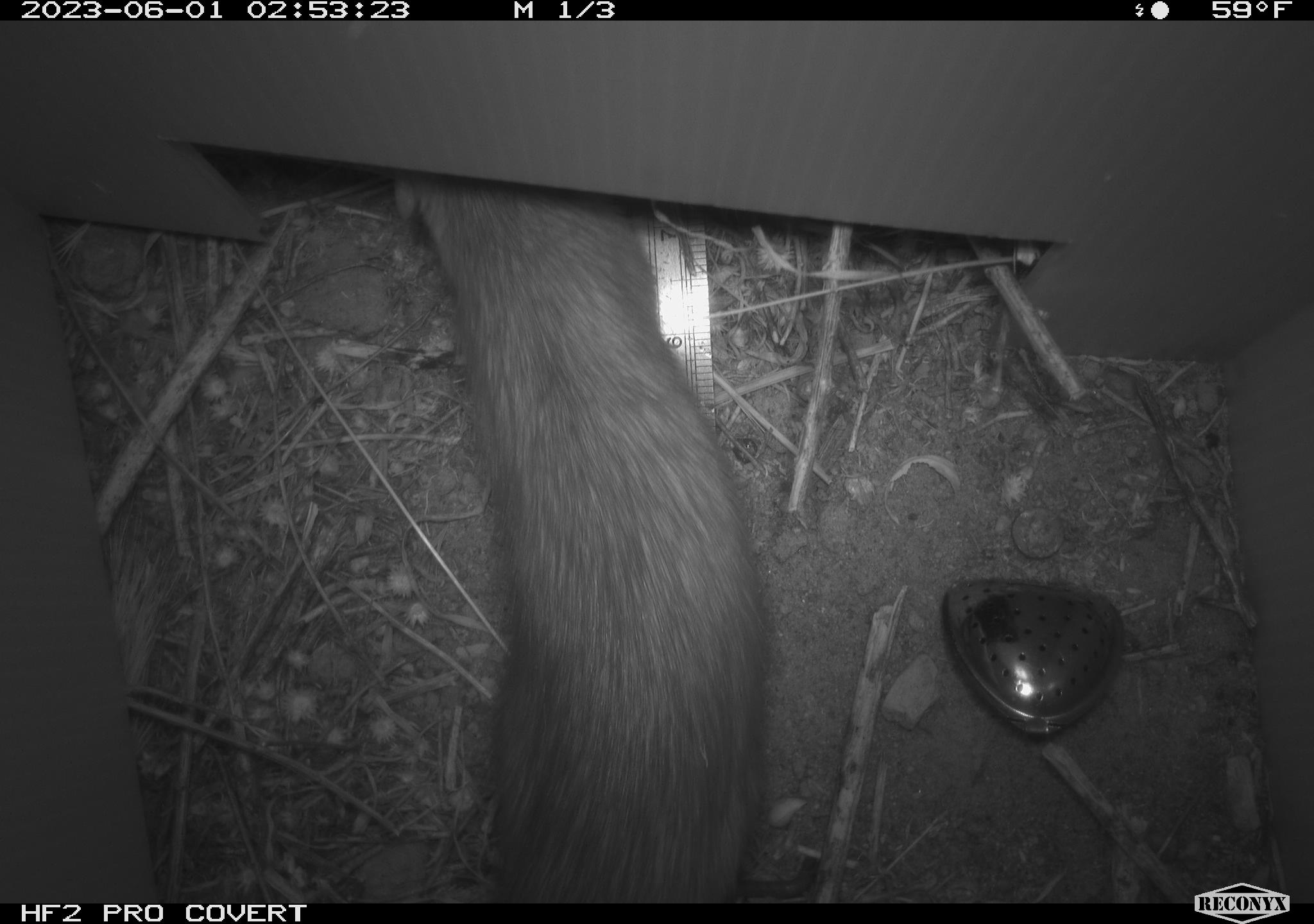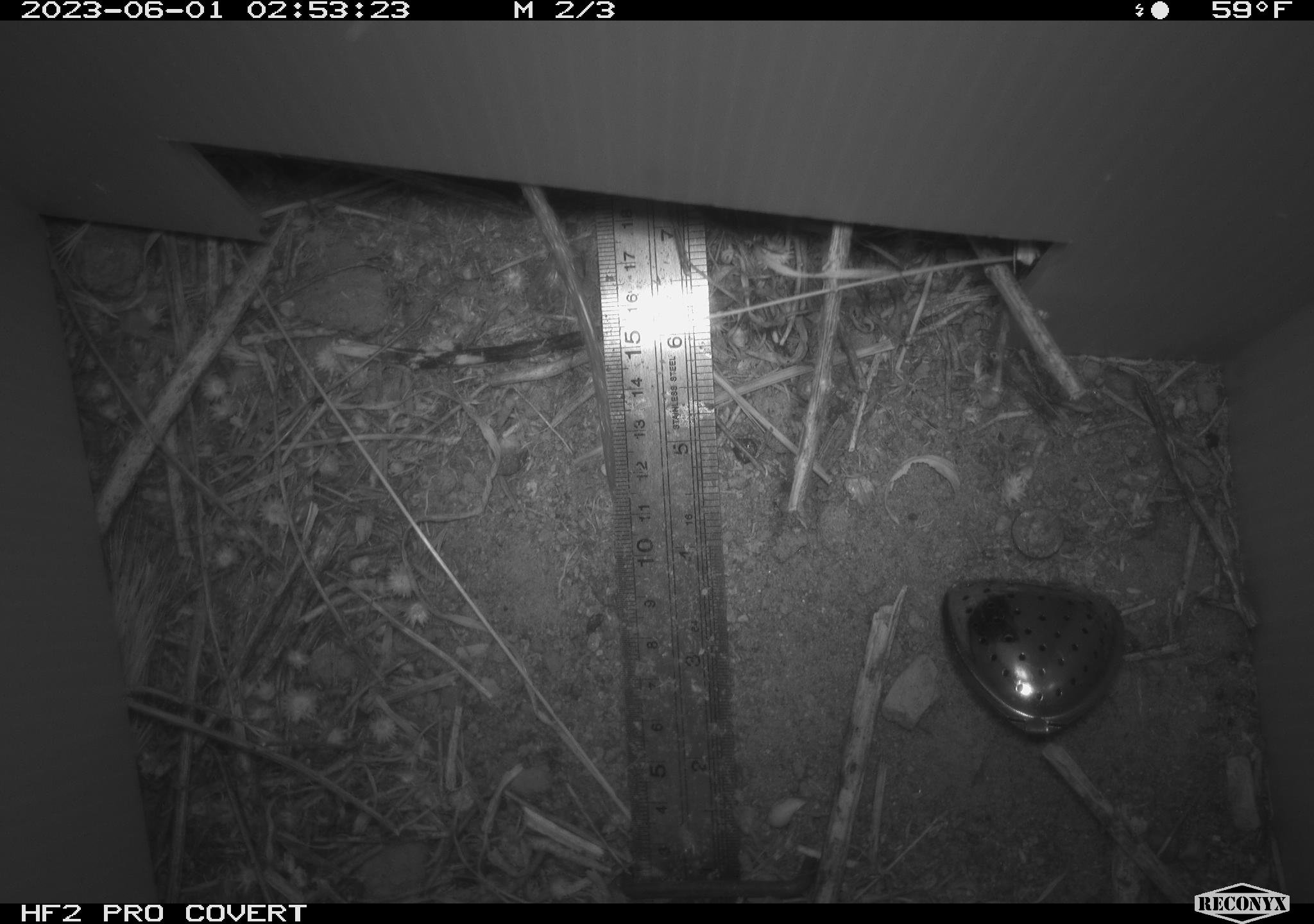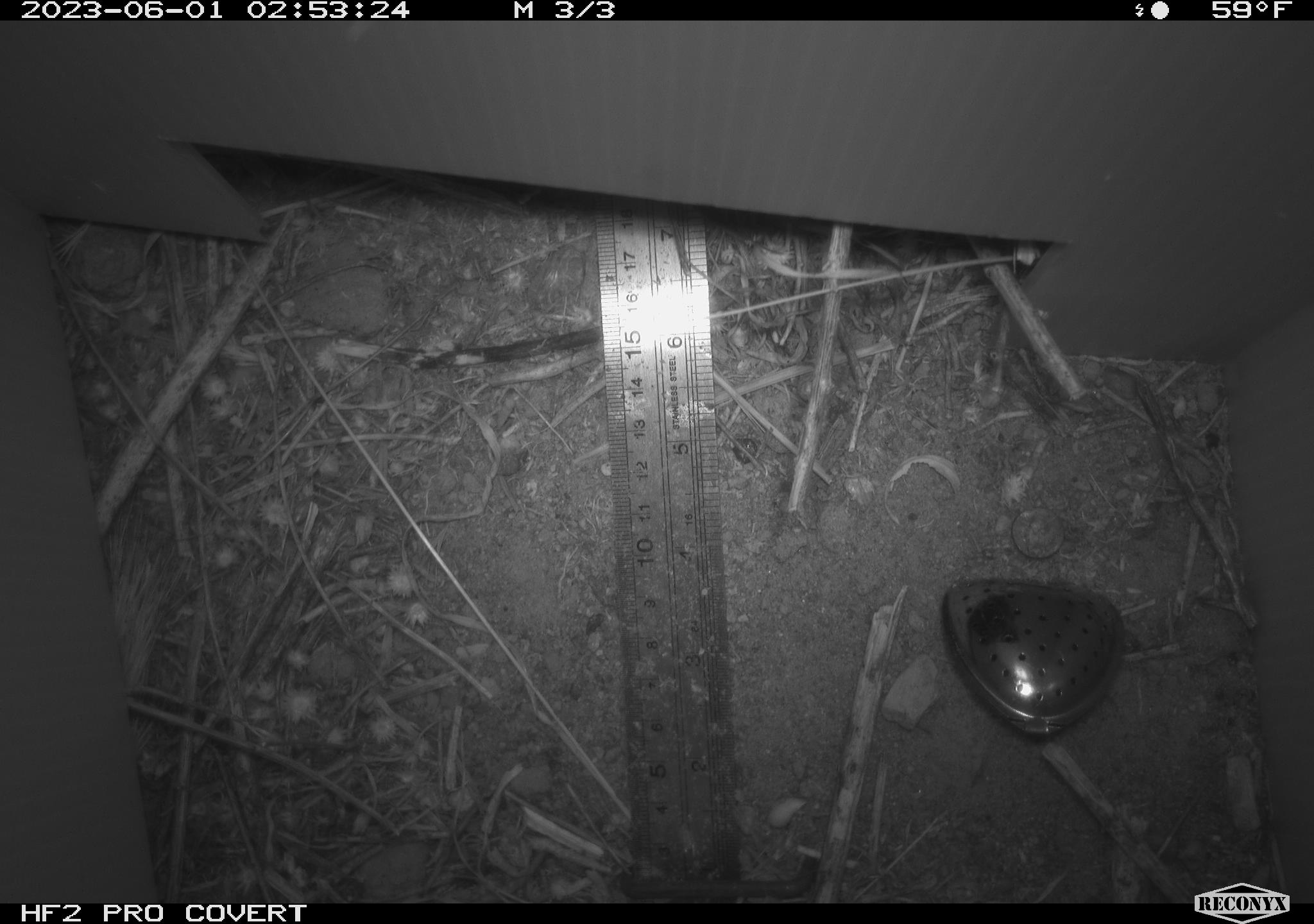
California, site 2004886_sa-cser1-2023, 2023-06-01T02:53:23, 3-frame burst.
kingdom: Animalia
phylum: Chordata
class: Mammalia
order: Rodentia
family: Muridae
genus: Rattus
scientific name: Rattus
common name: rat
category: rattus species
Rattus species (rat) (Rattus).